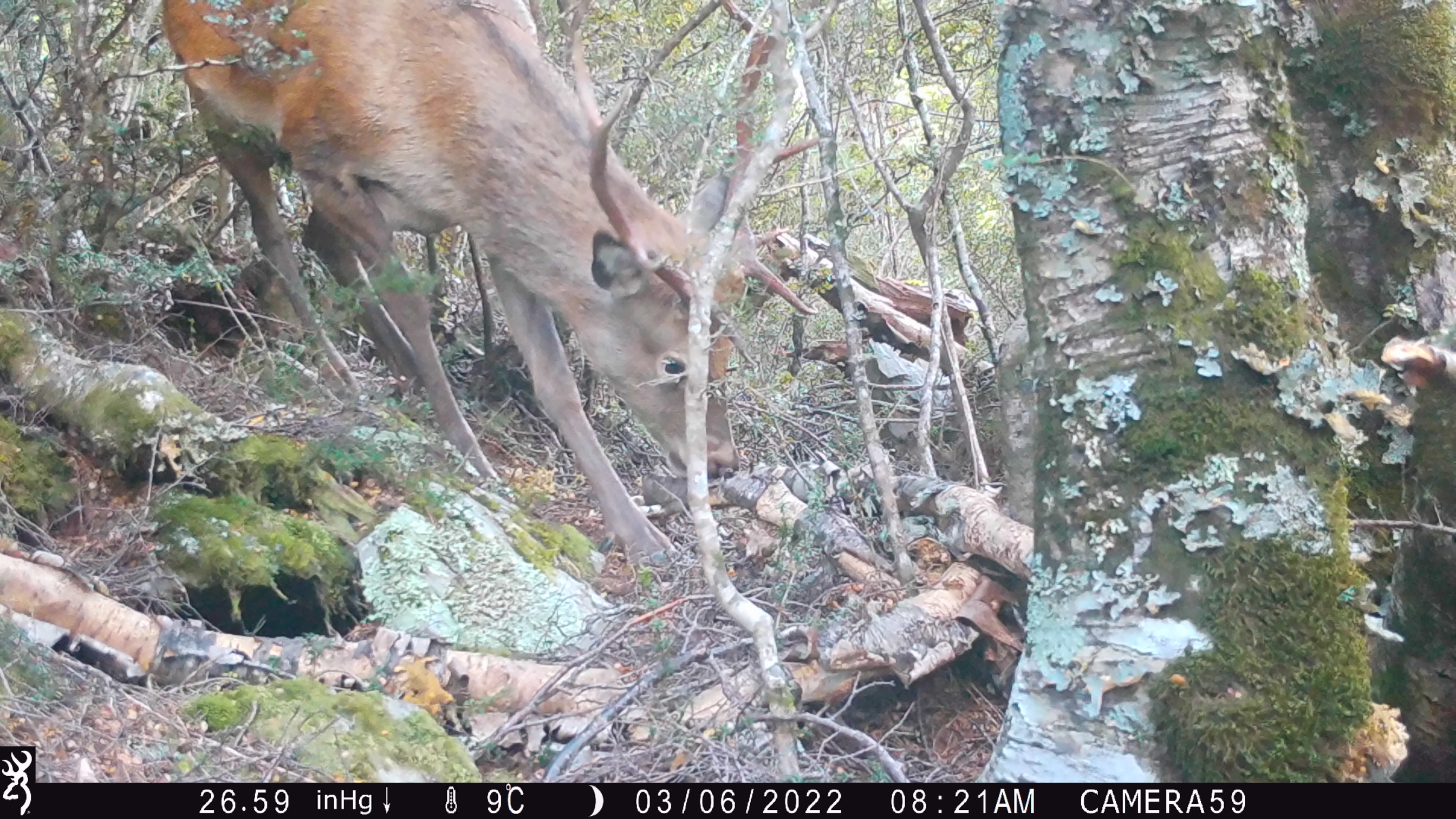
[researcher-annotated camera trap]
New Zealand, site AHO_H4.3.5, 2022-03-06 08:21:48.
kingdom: Animalia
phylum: Chordata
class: Mammalia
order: Artiodactyla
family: Cervidae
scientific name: Cervidae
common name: deer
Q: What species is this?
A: Deer (Cervidae).